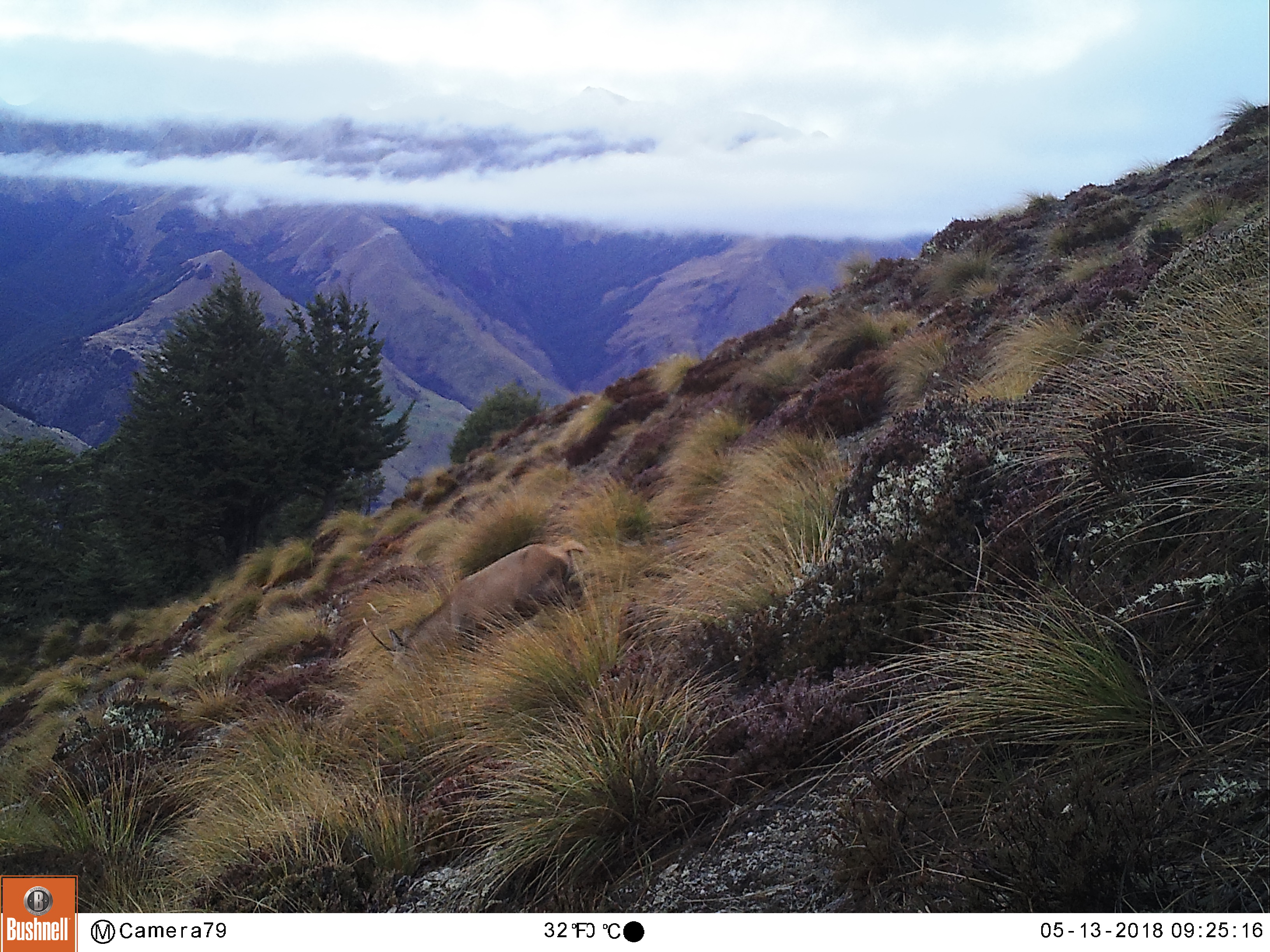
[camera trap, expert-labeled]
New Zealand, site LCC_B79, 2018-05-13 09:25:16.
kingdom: Animalia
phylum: Chordata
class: Mammalia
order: Artiodactyla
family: Cervidae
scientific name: Cervidae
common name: deer